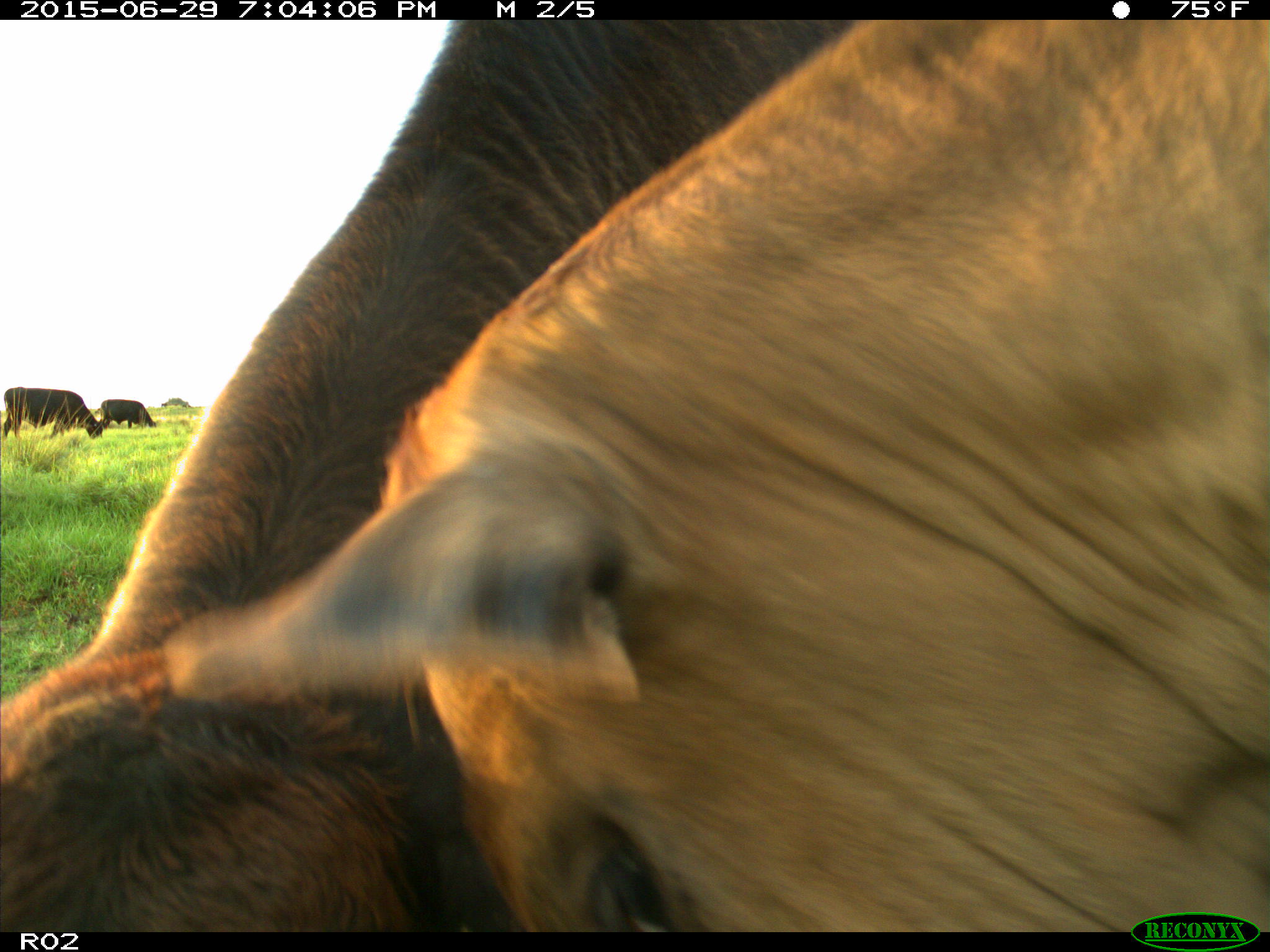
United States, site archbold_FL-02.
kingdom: Animalia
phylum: Chordata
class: Mammalia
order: Artiodactyla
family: Bovidae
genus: Bos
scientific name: Bos taurus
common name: domestic cow